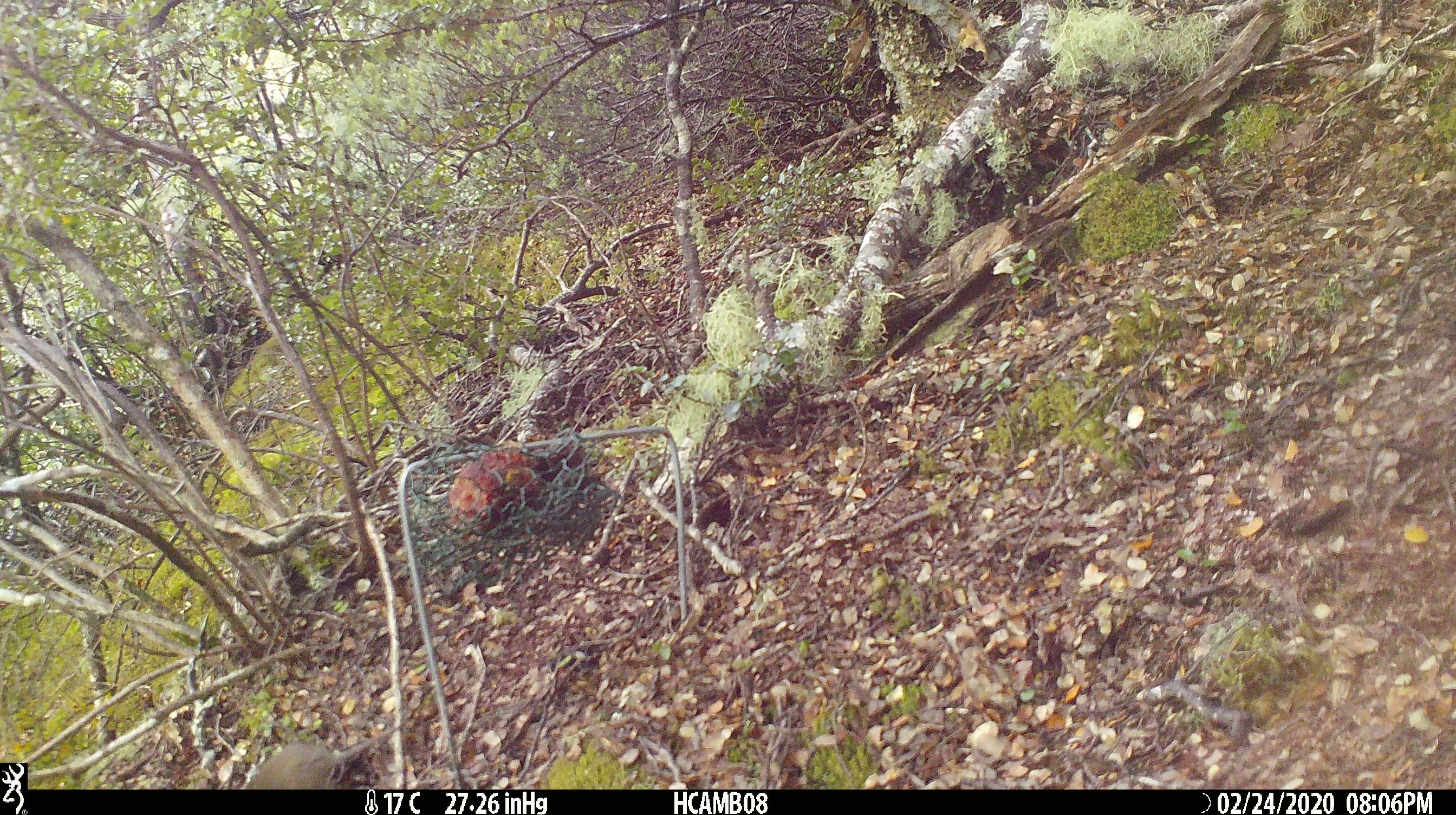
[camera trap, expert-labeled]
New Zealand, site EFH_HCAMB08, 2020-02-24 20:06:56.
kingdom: Animalia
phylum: Chordata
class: Mammalia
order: Rodentia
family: Muridae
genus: Mus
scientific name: Mus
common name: mouse